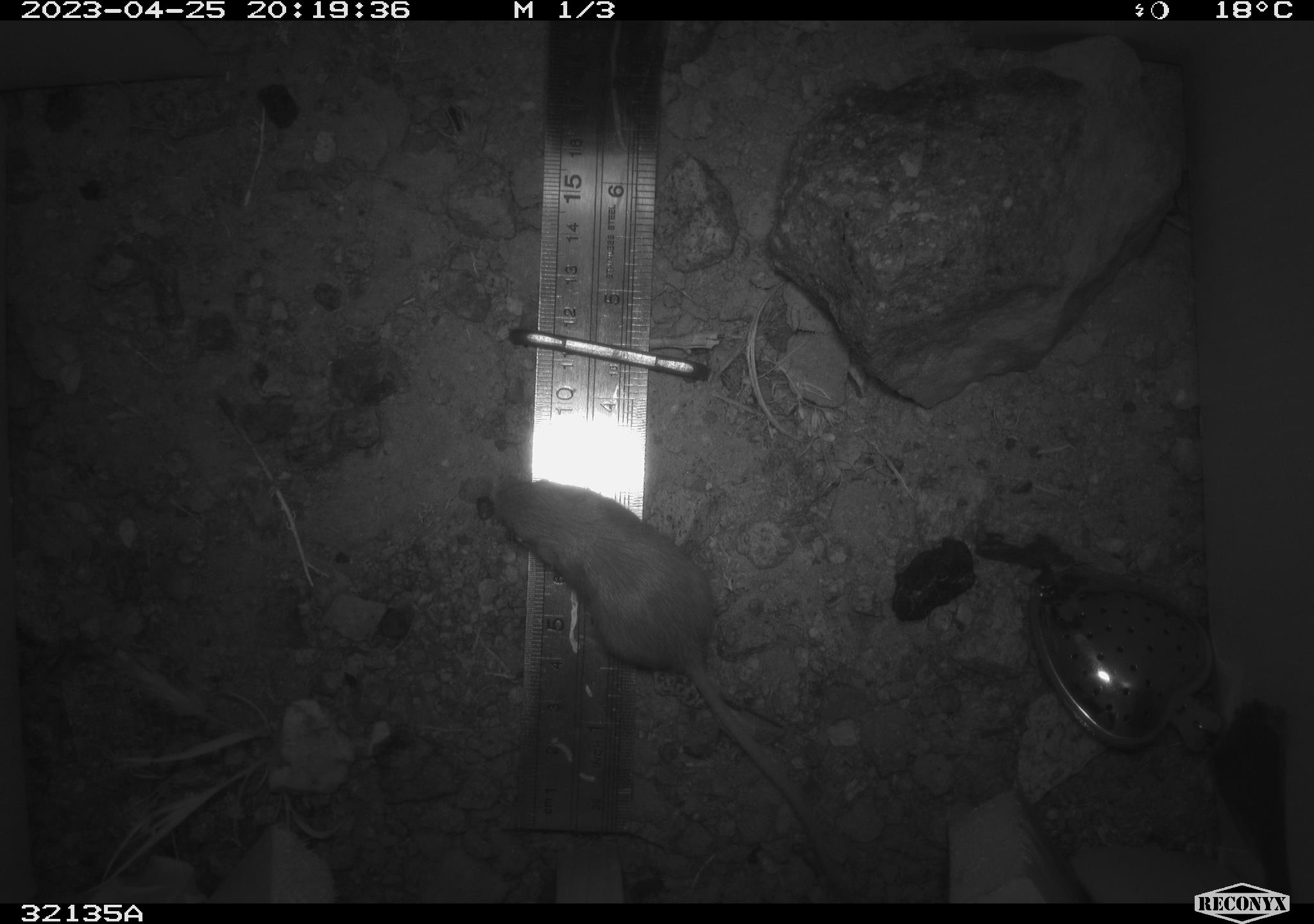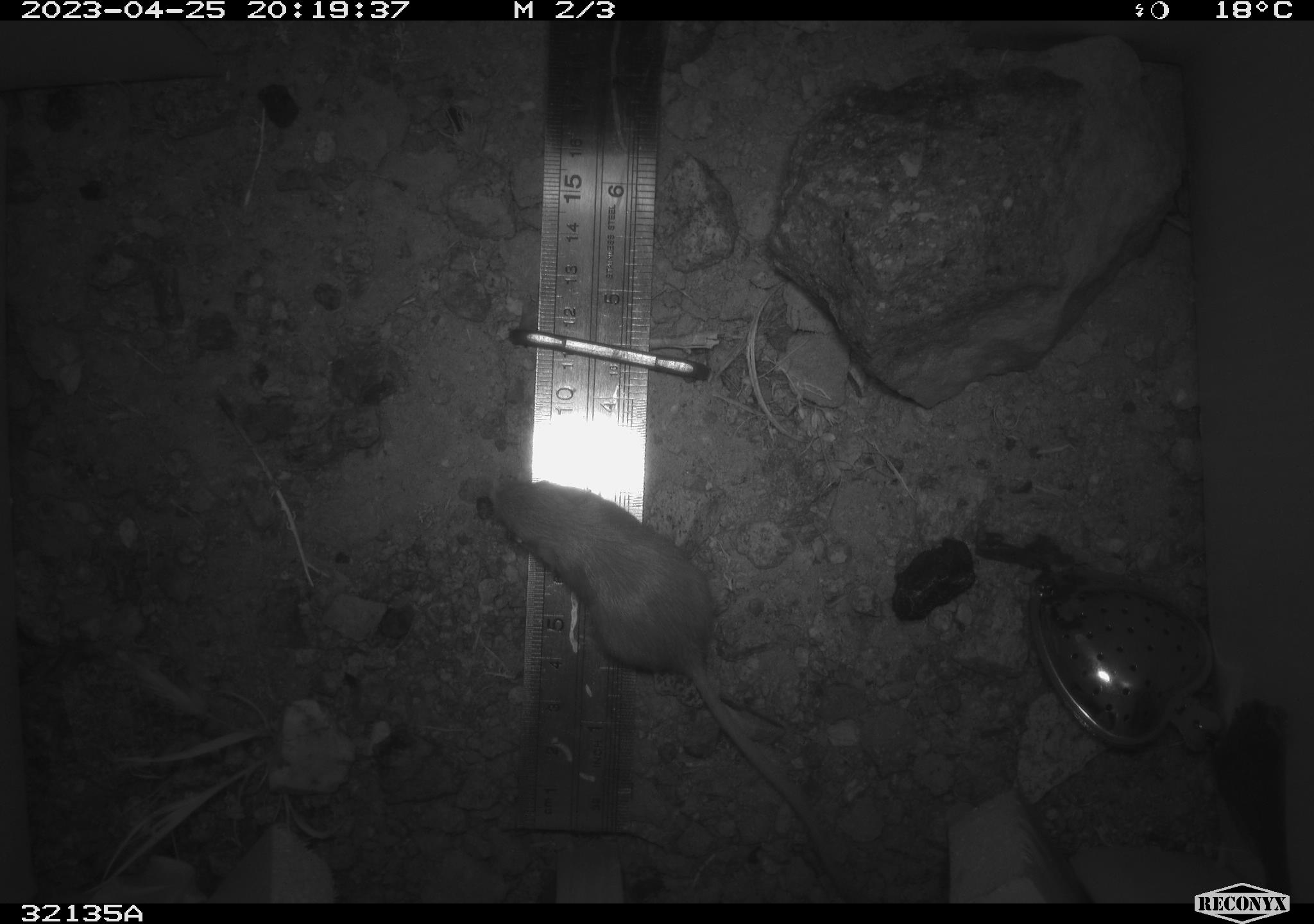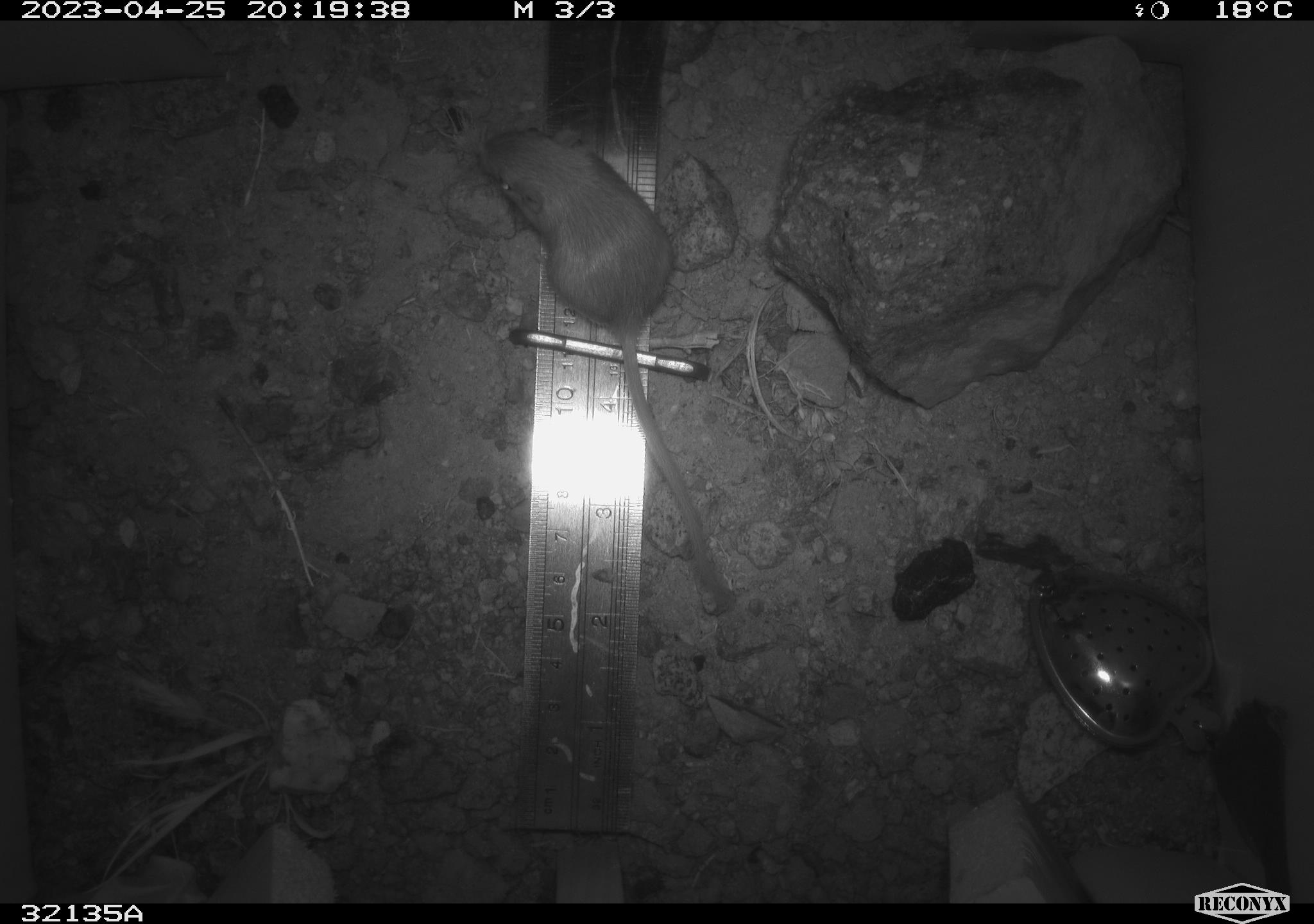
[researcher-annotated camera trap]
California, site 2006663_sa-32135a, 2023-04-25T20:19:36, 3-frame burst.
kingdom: Animalia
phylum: Chordata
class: Mammalia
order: Rodentia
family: Heteromyidae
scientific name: Heteromyidae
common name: kangaroo rats and pocket mice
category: heteromyidae family